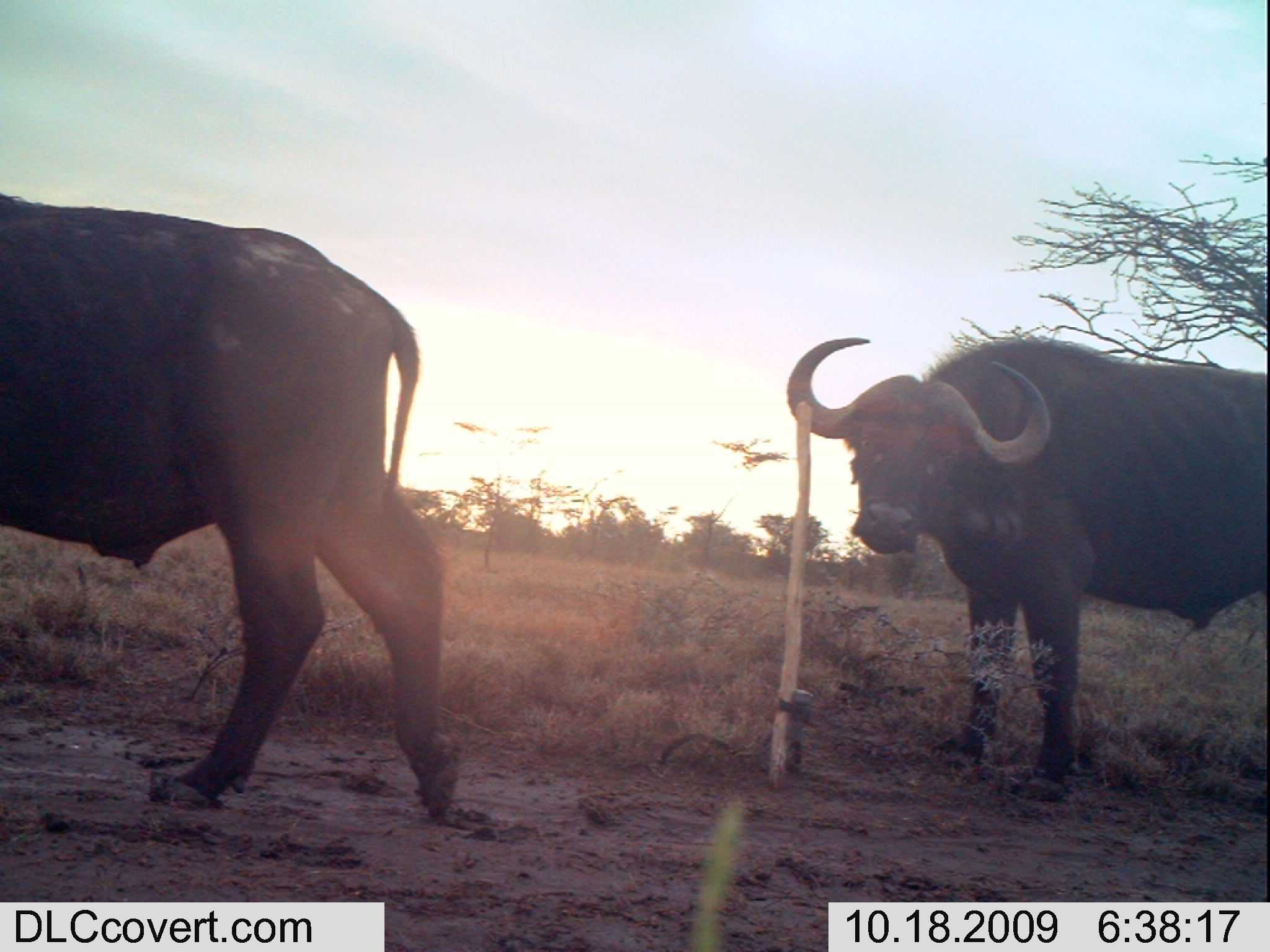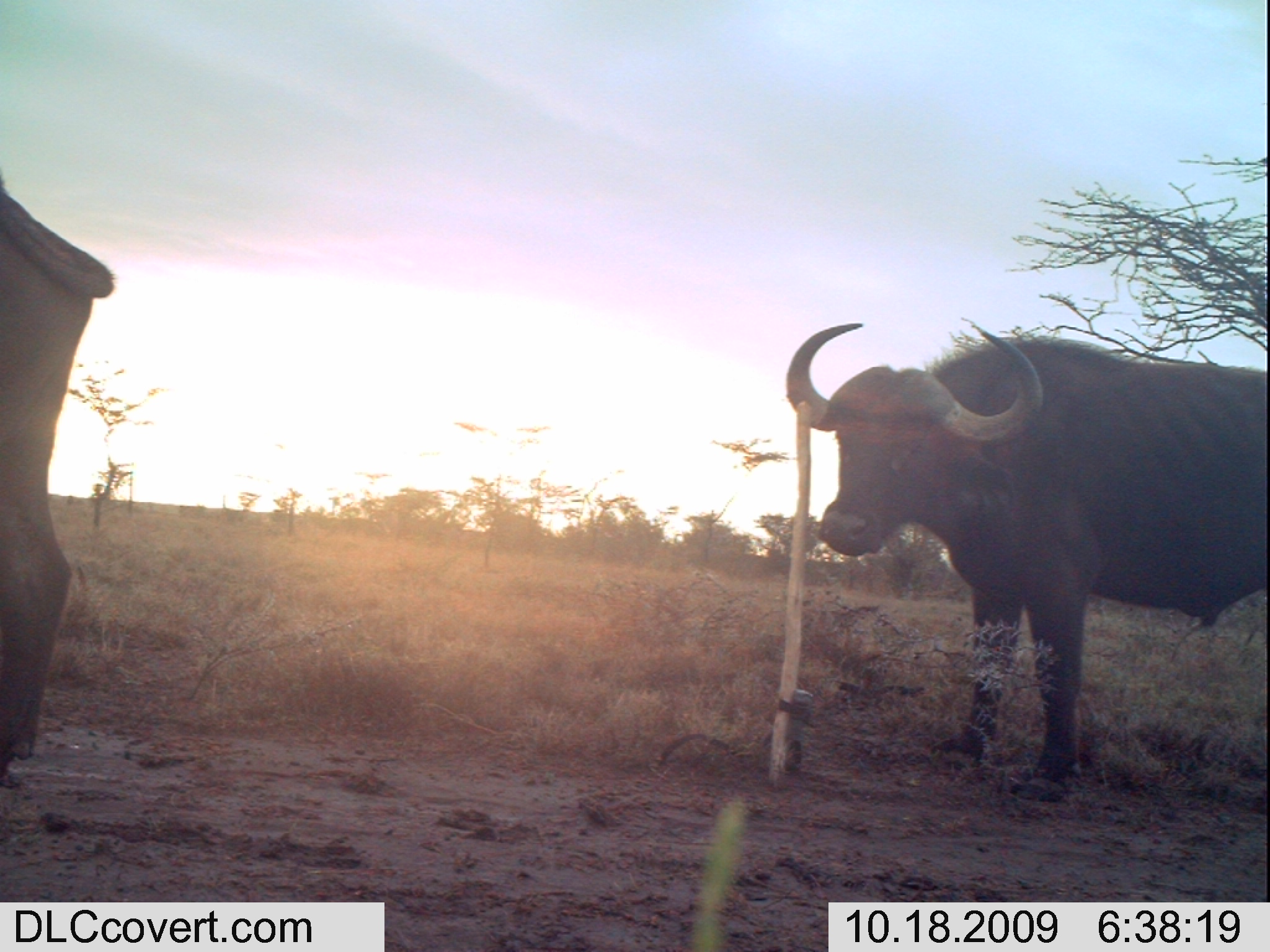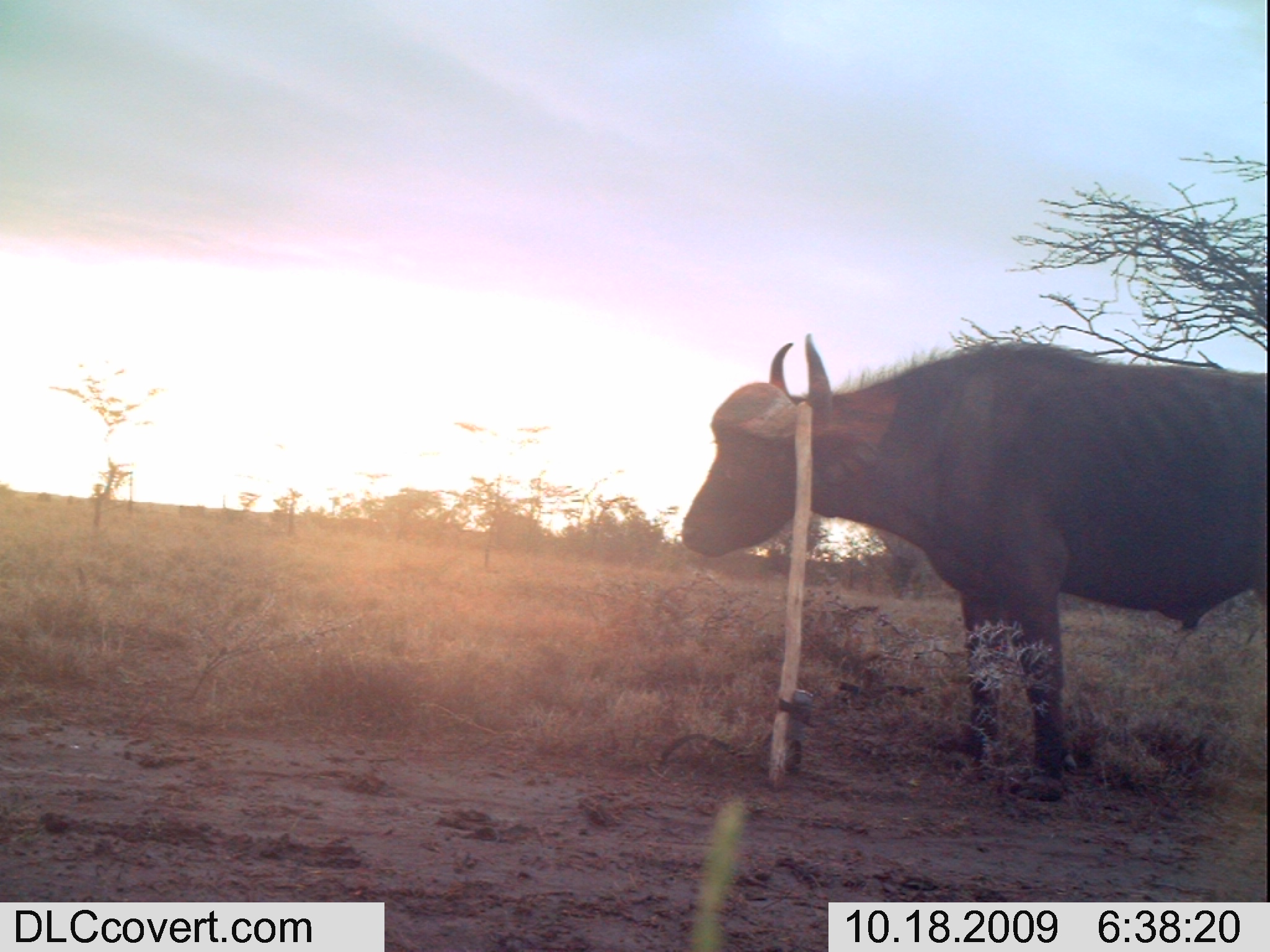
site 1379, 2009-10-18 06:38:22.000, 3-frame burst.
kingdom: Animalia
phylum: Chordata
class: Mammalia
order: Artiodactyla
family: Bovidae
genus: Syncerus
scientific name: Syncerus caffer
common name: african buffalo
Syncerus caffer (african buffalo), count 2.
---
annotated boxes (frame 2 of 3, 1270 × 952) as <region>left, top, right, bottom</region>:
syncerus caffer: <region>780, 315, 1270, 802</region>; <region>0, 181, 117, 794</region>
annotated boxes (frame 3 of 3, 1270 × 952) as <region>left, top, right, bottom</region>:
syncerus caffer: <region>678, 330, 1270, 801</region>